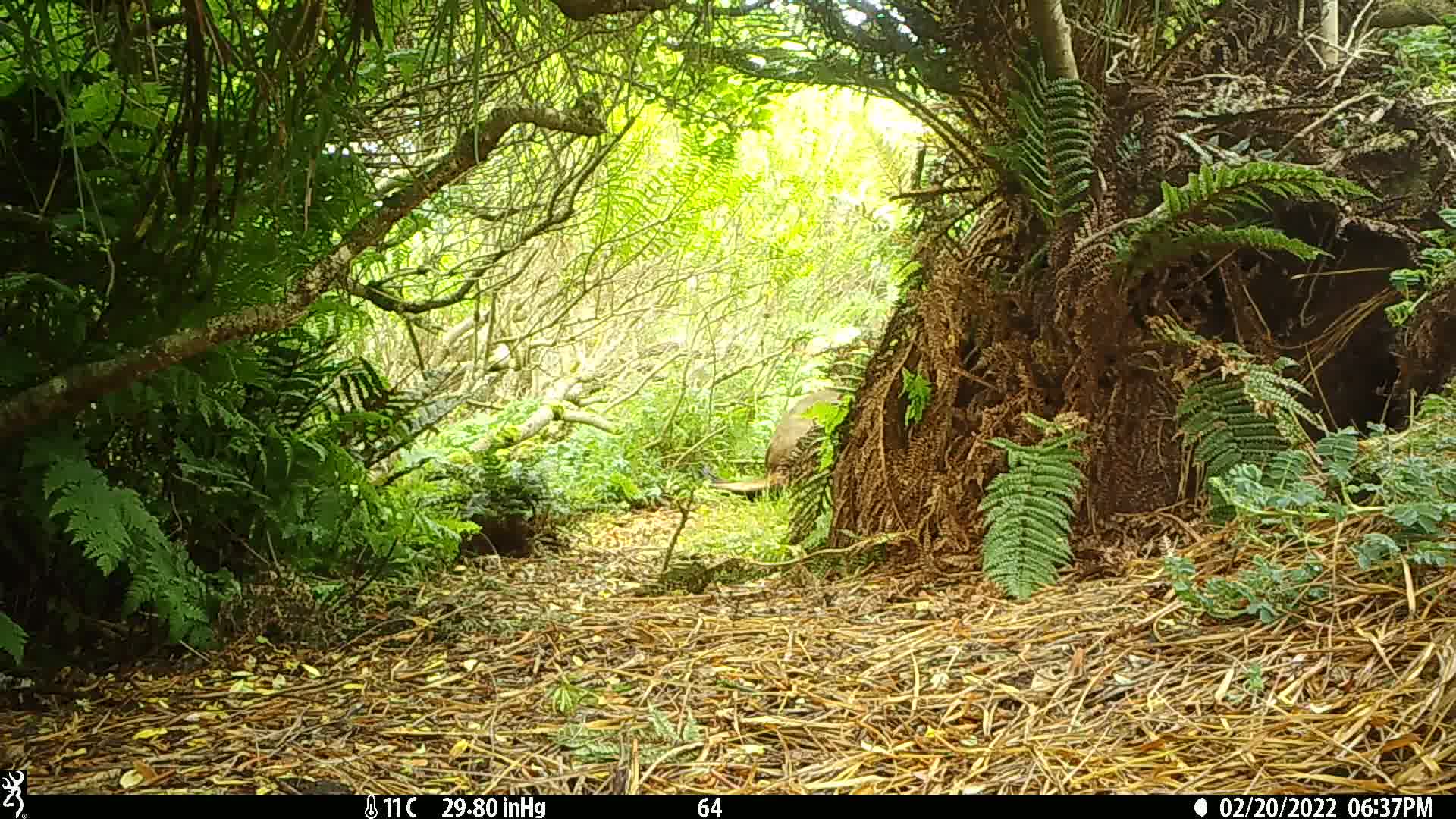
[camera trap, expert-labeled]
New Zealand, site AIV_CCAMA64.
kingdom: Animalia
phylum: Chordata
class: Mammalia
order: Carnivora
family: Otariidae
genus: Phocarctos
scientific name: Phocarctos hookeri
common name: new zealand sea lion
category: sealion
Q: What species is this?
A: Sealion (new zealand sea lion) (Phocarctos hookeri).